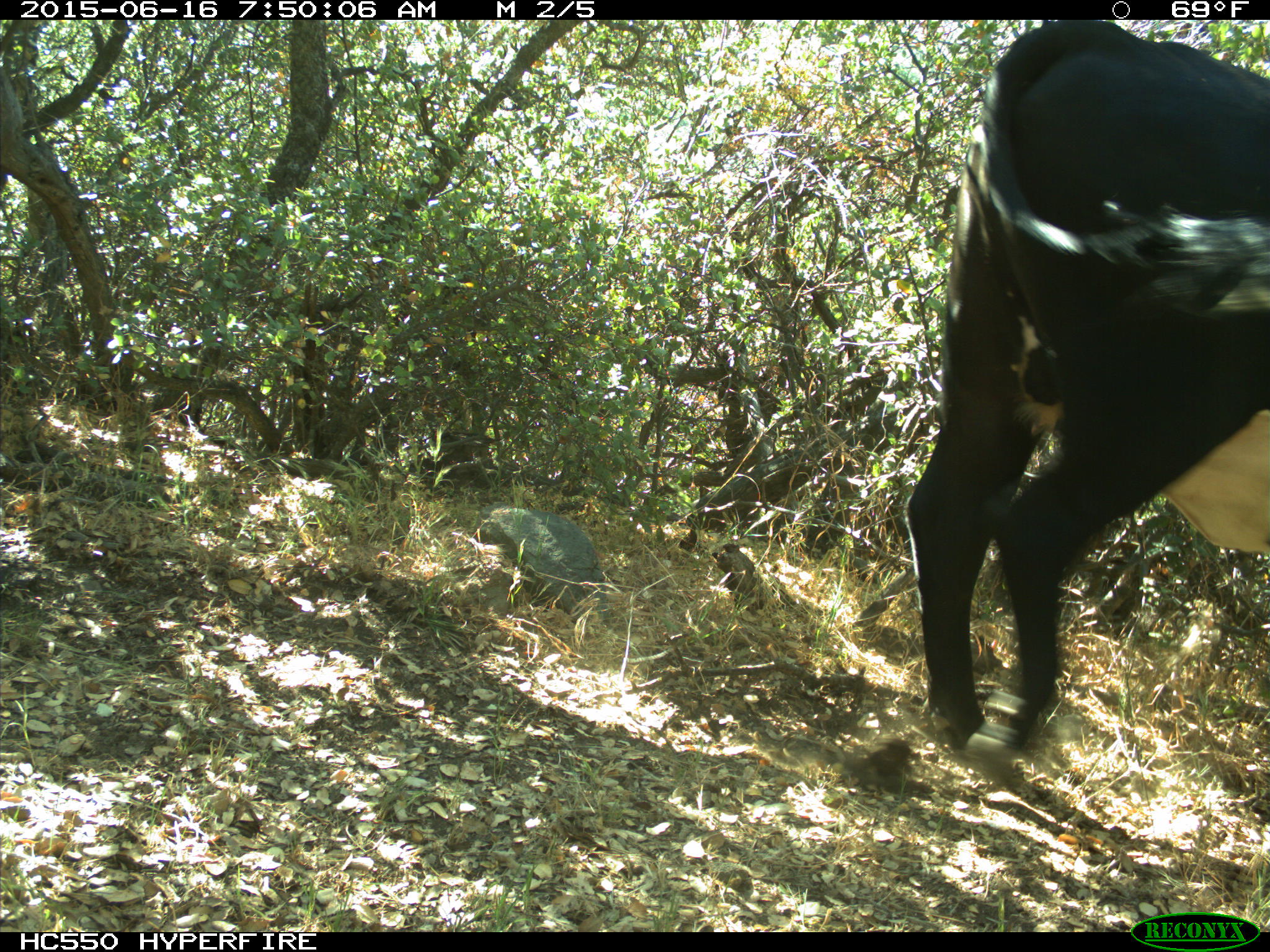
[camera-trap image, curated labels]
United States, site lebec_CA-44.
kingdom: Animalia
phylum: Chordata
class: Mammalia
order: Artiodactyla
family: Bovidae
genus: Bos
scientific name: Bos taurus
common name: domestic cow